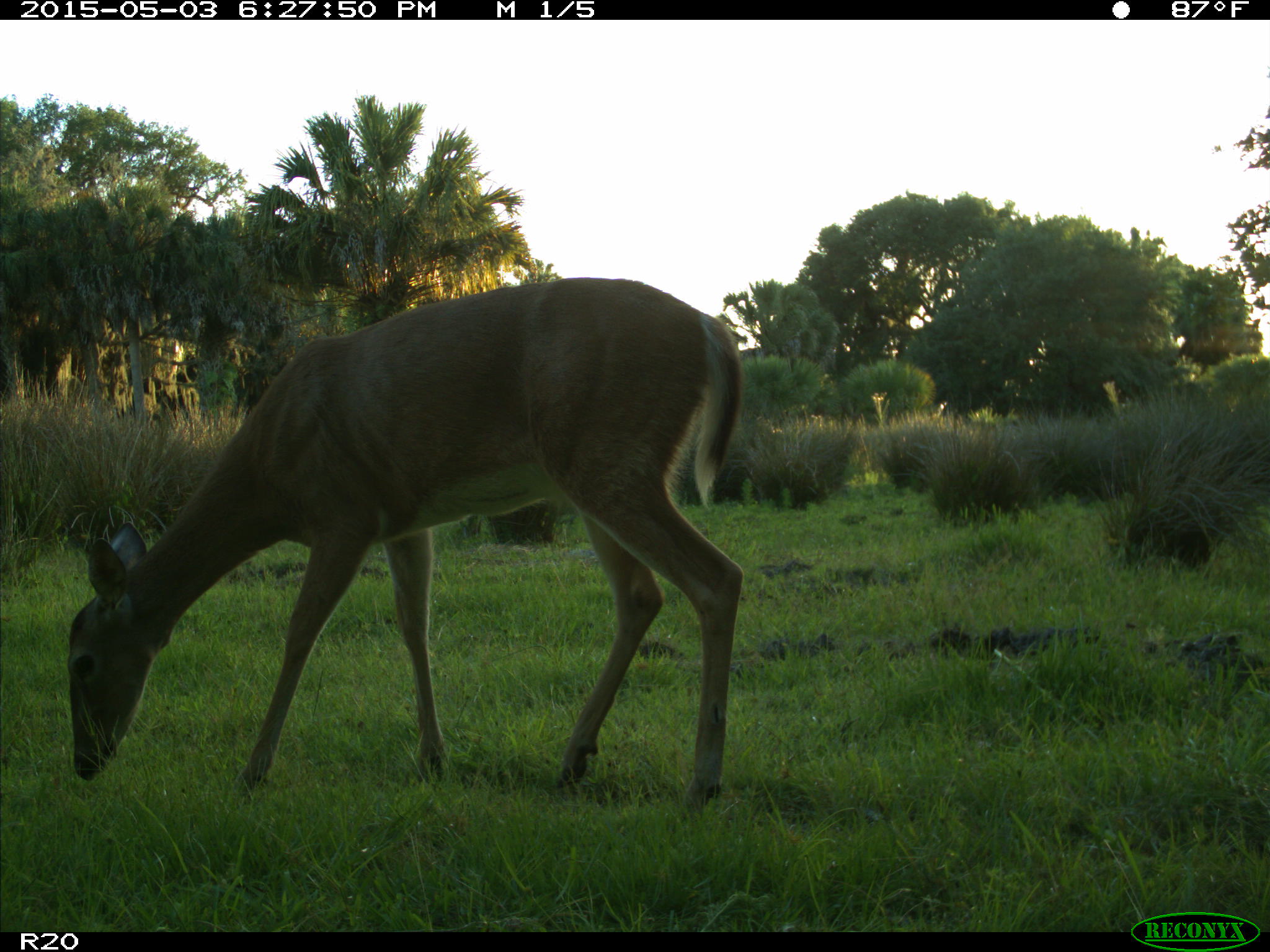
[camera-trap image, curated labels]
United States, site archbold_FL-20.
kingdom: Animalia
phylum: Chordata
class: Mammalia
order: Artiodactyla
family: Cervidae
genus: Odocoileus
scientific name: Odocoileus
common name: deer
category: unidentified deer